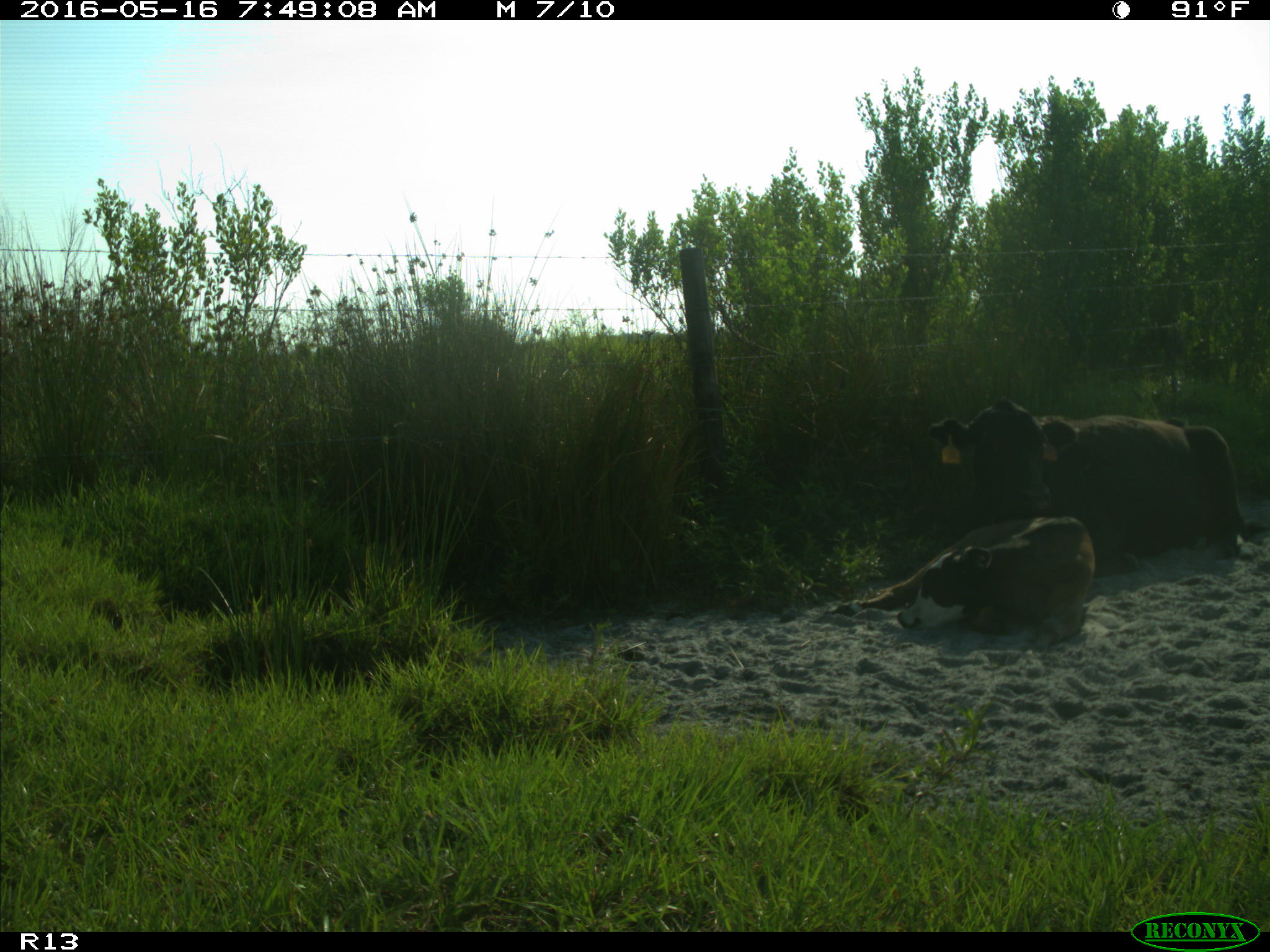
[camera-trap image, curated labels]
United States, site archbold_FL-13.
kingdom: Animalia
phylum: Chordata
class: Mammalia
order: Artiodactyla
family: Bovidae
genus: Bos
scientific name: Bos taurus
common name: domestic cow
Bos taurus (domestic cow).